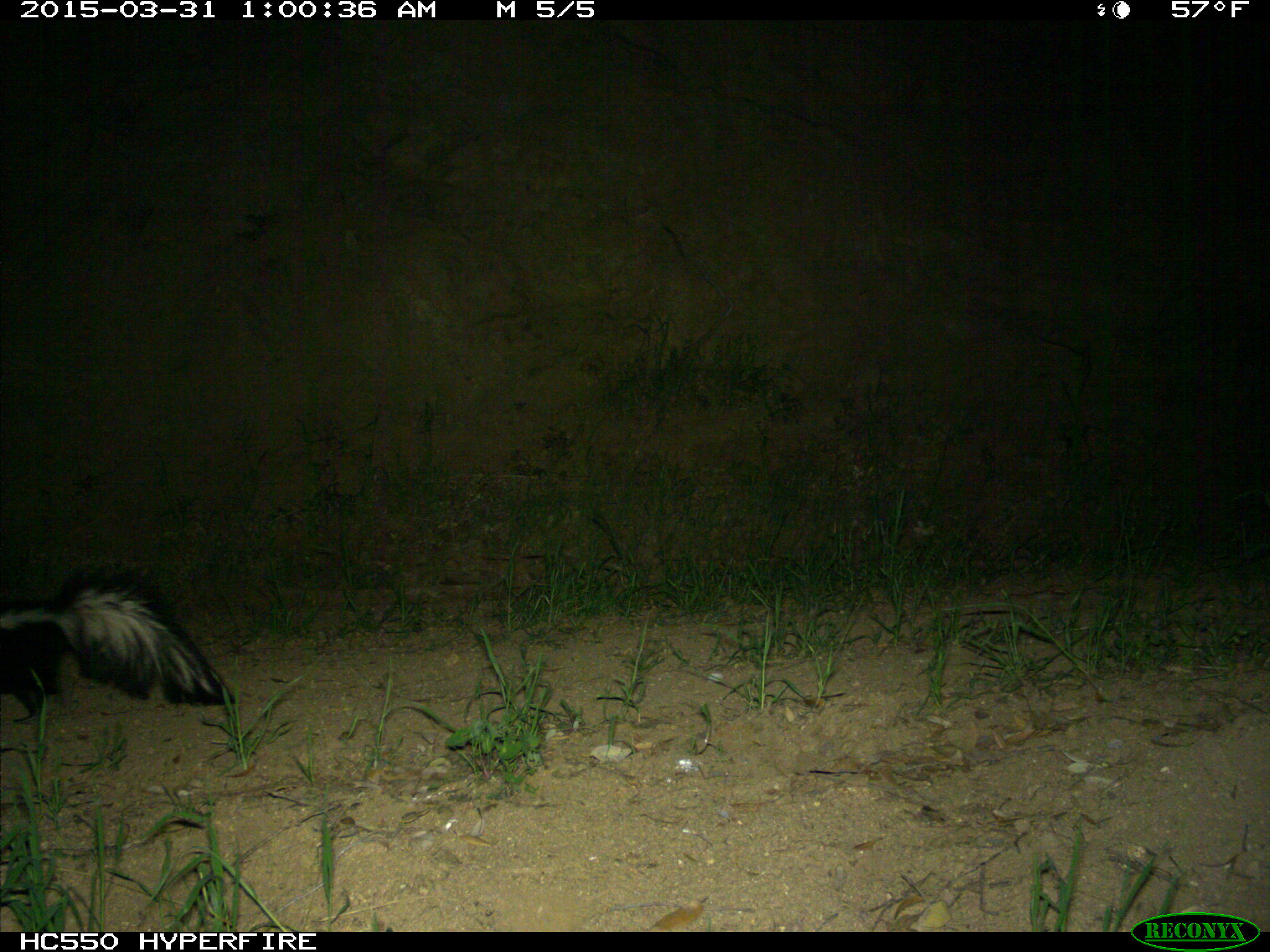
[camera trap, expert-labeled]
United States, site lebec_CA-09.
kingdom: Animalia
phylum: Chordata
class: Mammalia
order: Carnivora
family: Mephitidae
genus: Mephitis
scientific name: Mephitis mephitis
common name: striped skunk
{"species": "Mephitis mephitis (striped skunk)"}